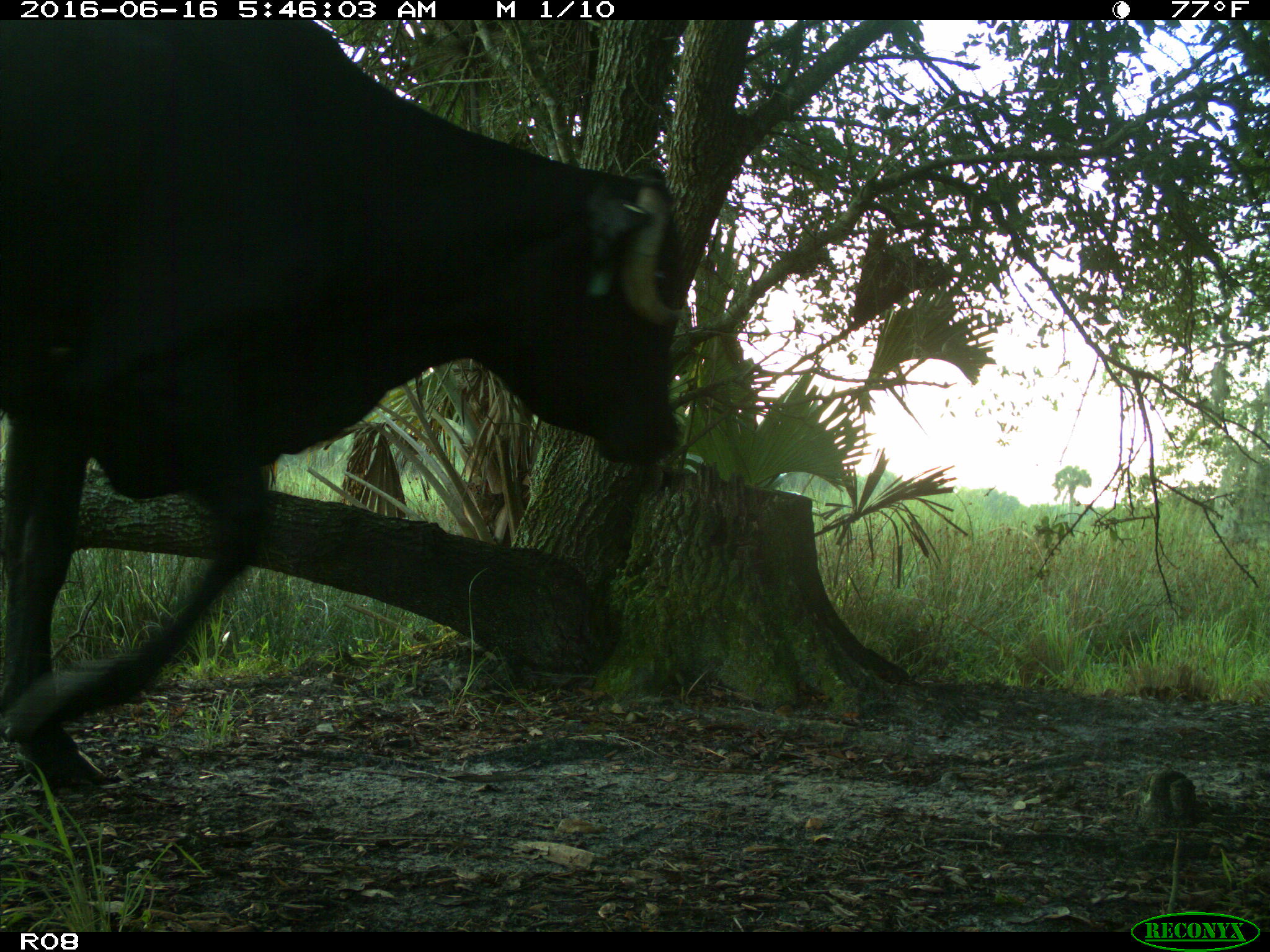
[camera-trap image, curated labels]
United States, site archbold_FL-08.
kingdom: Animalia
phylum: Chordata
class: Mammalia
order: Artiodactyla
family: Bovidae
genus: Bos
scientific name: Bos taurus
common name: domestic cow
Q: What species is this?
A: Bos taurus (domestic cow).